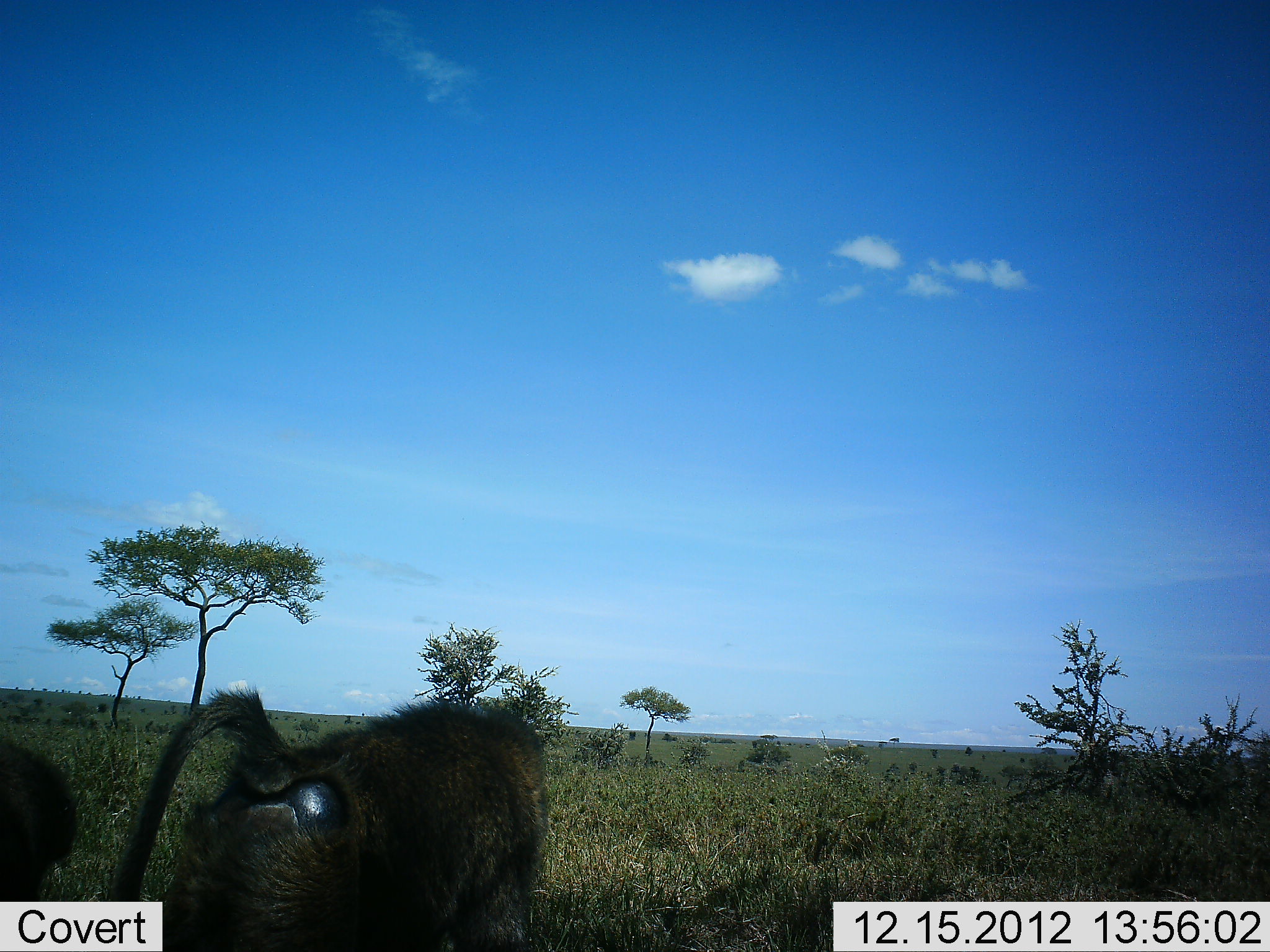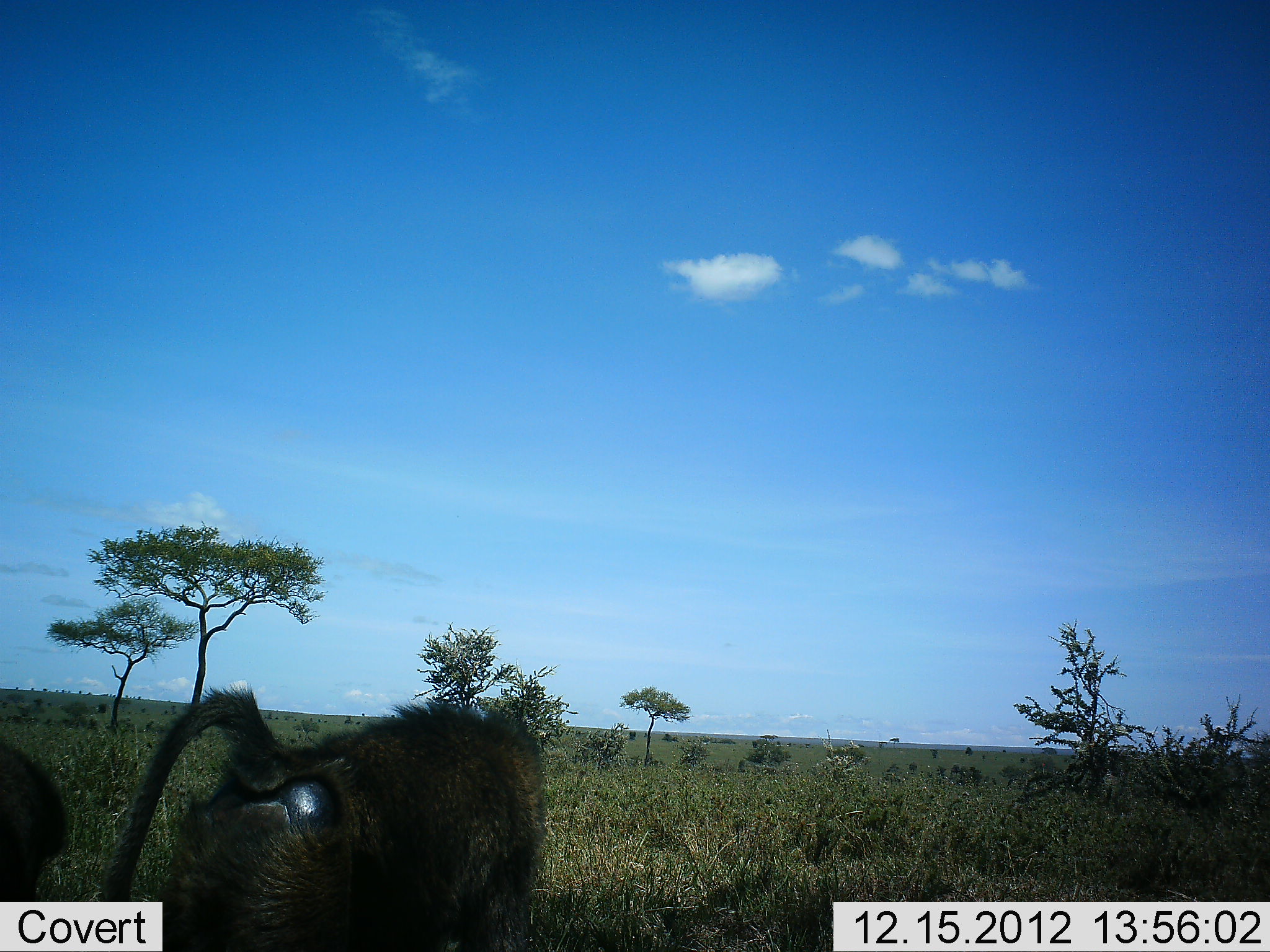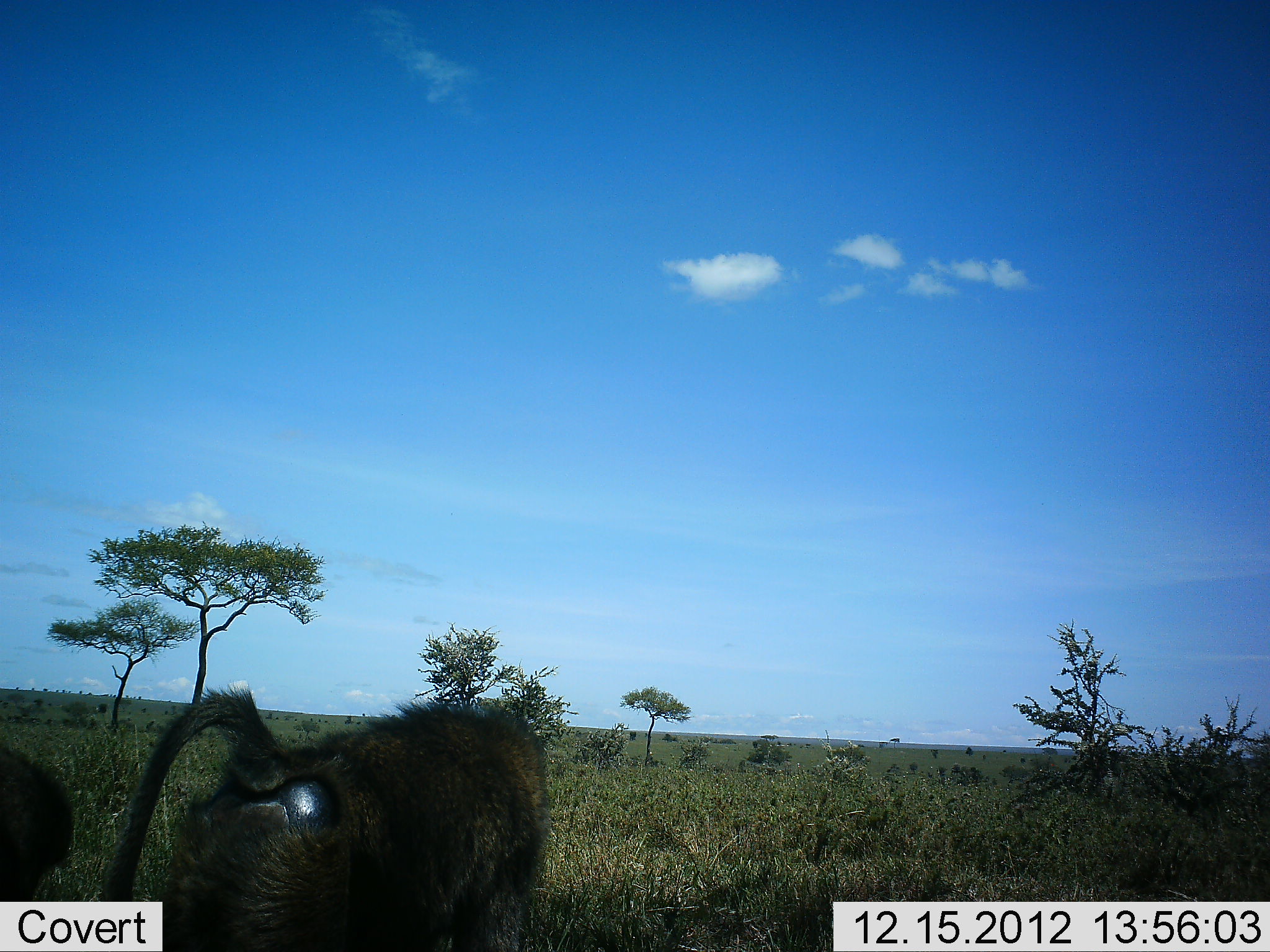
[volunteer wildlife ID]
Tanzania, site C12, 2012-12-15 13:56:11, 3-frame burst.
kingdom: Animalia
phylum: Chordata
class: Mammalia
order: Primates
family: Cercopithecidae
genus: Papio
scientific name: Papio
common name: baboon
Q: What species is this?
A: Baboon (Papio).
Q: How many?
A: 2.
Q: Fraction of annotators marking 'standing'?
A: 72%.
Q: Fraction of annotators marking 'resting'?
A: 0%.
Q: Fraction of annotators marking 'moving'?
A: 17%.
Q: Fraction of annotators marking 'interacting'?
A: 0%.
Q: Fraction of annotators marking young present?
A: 0%.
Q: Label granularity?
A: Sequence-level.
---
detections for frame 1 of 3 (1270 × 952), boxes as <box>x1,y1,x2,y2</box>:
animal: <box>100,680,553,952</box>; <box>0,695,77,901</box>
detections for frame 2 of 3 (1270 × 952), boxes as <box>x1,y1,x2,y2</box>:
animal: <box>100,680,553,952</box>; <box>0,731,70,902</box>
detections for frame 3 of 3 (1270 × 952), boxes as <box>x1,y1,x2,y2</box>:
animal: <box>102,681,554,952</box>; <box>1,740,75,902</box>